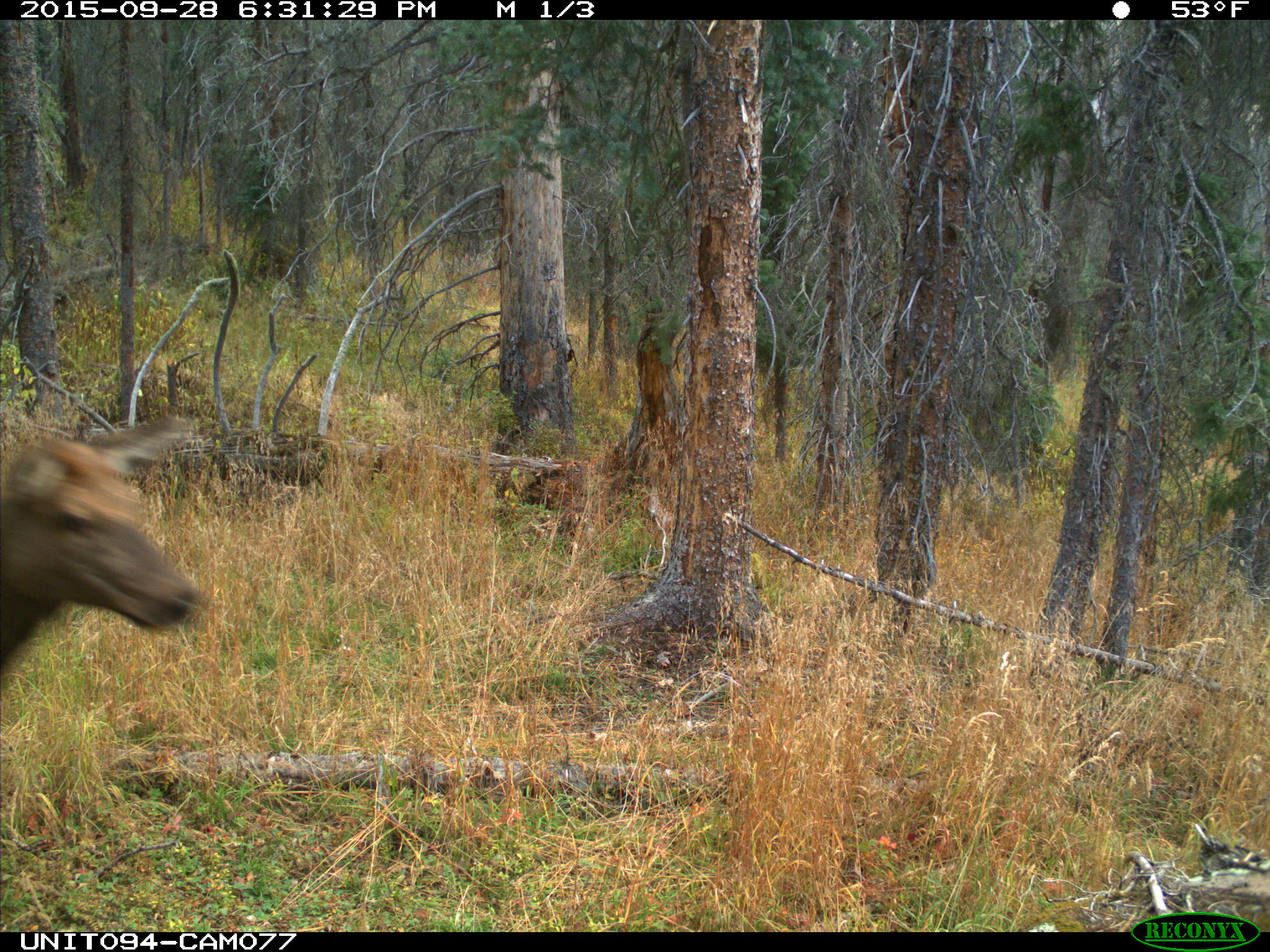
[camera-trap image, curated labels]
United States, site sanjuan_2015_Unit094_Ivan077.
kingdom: Animalia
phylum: Chordata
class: Mammalia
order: Artiodactyla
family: Cervidae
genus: Cervus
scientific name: Cervus elaphus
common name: red deer